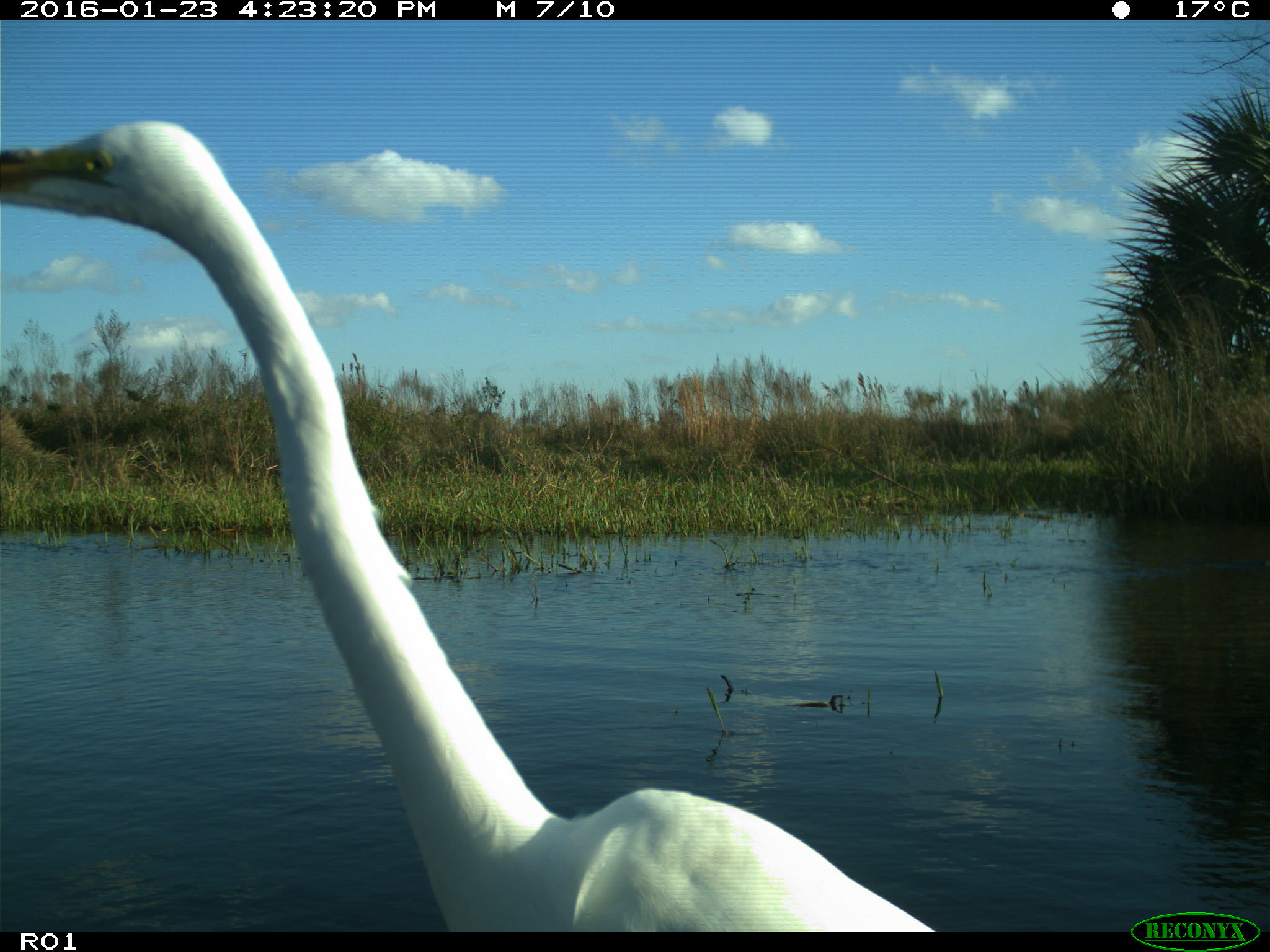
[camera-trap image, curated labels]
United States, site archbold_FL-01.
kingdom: Animalia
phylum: Chordata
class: Aves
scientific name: Aves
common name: birds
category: unidentified bird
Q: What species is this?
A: Unidentified bird (birds) (Aves).